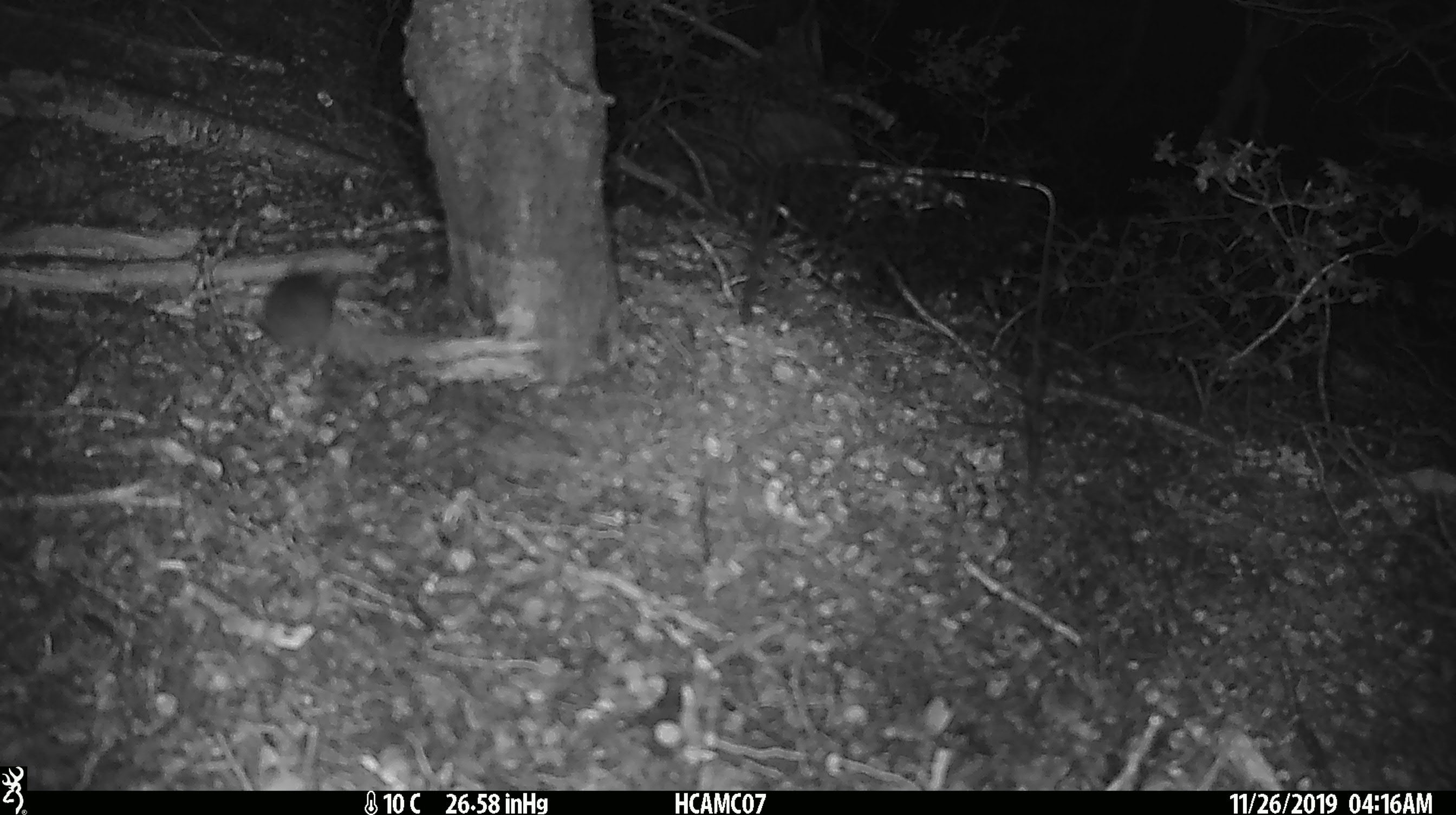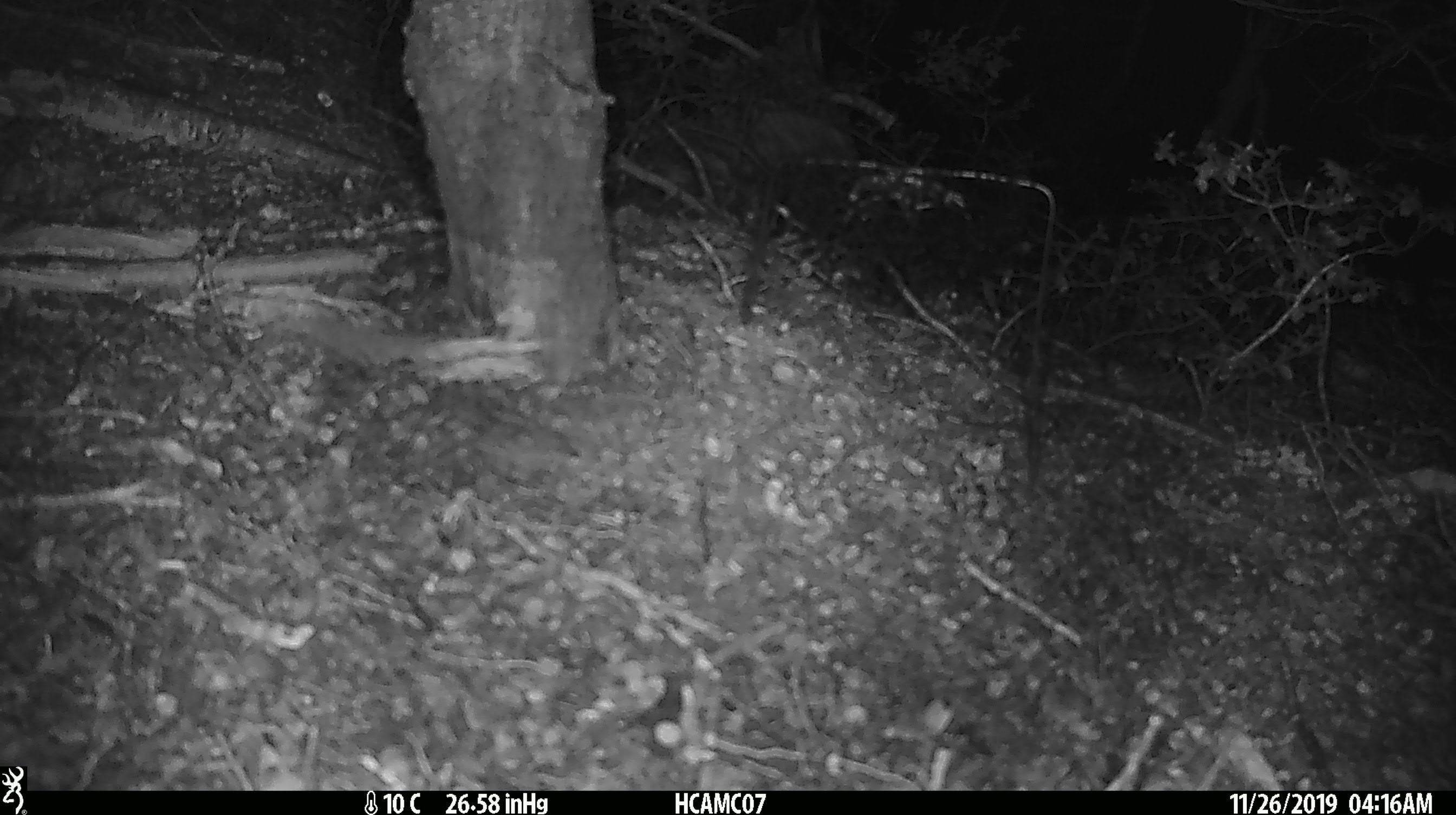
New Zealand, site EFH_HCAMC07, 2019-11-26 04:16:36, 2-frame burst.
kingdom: Animalia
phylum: Chordata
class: Mammalia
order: Rodentia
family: Muridae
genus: Mus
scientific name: Mus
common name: mouse